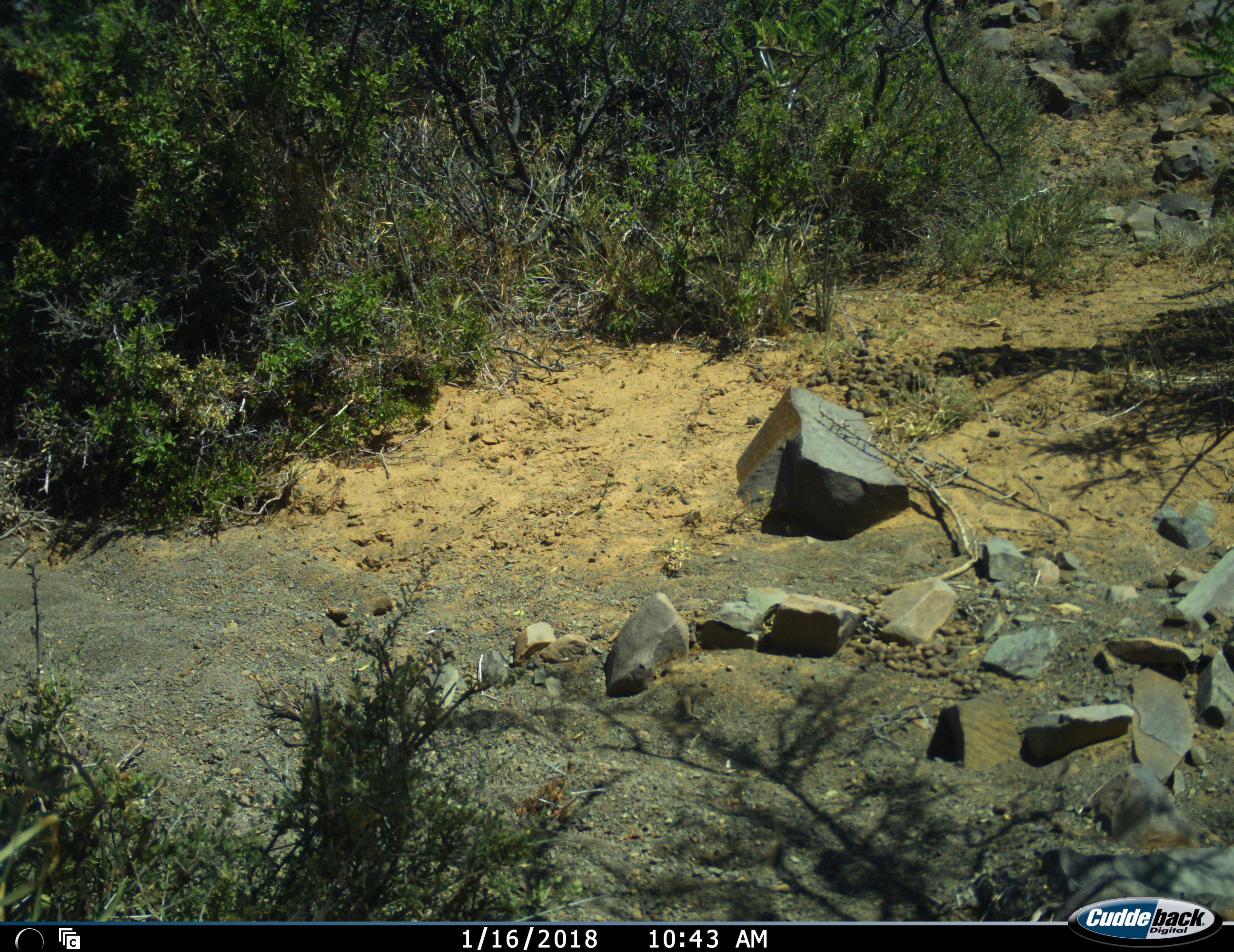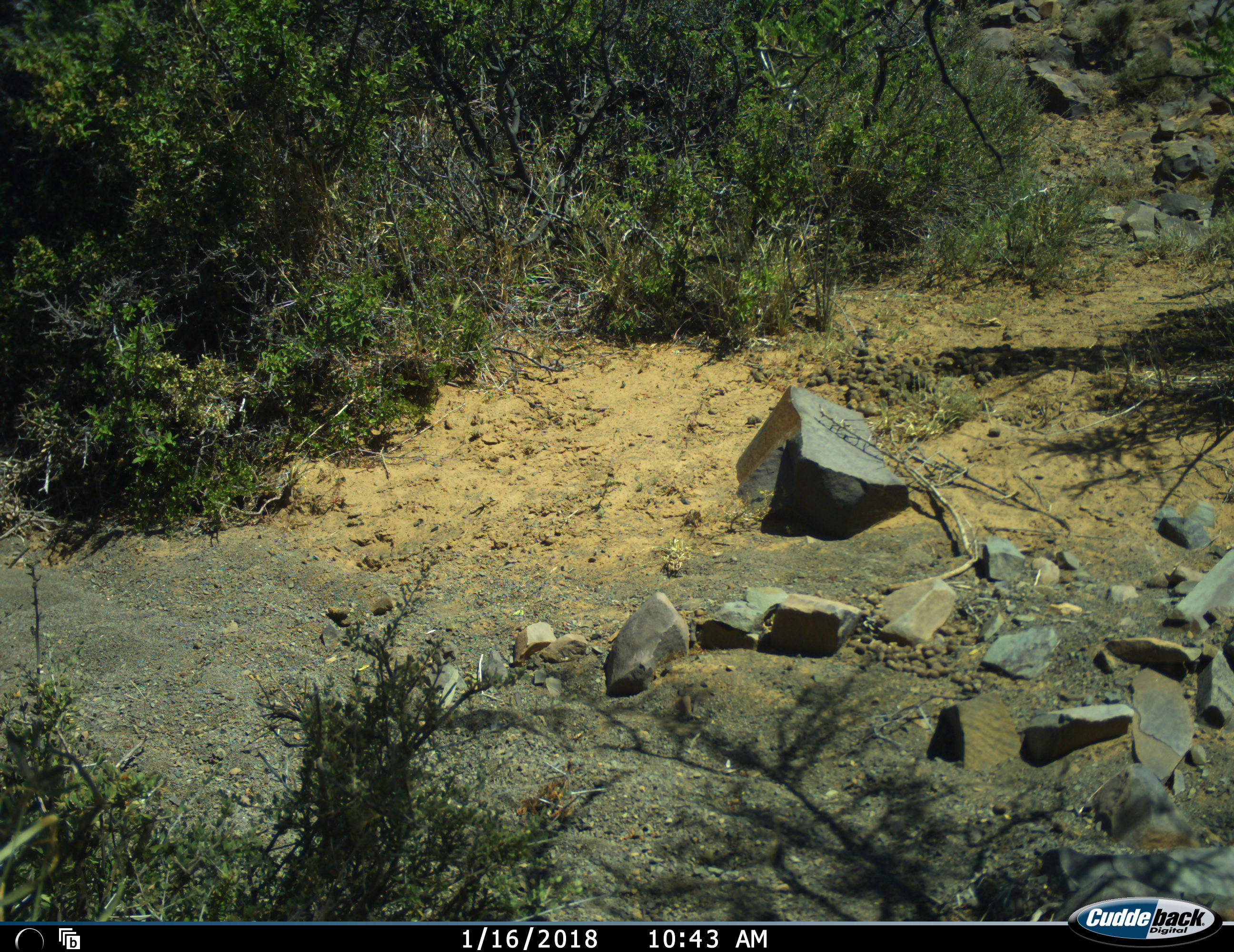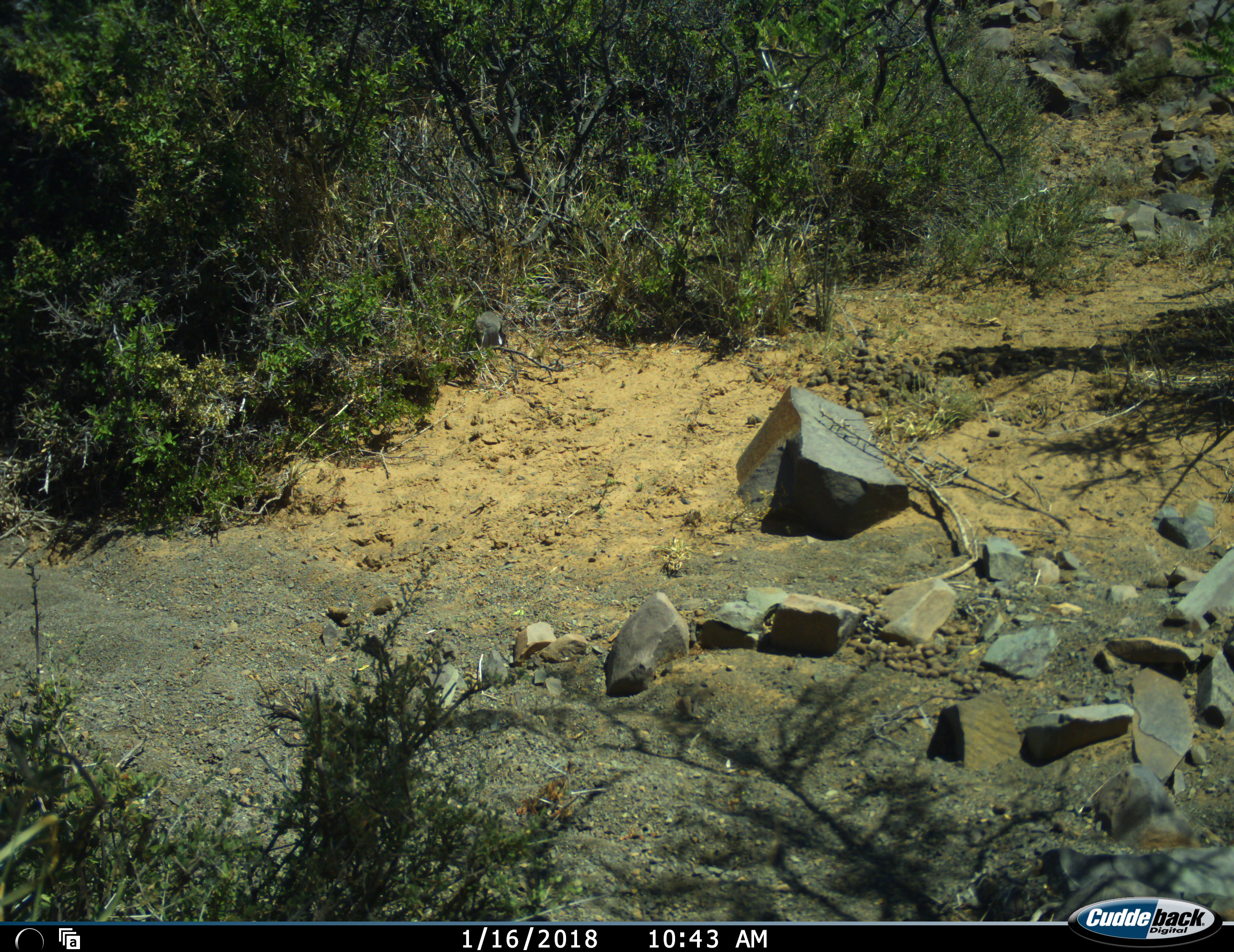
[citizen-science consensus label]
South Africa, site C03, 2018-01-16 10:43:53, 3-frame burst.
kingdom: Animalia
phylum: Chordata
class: Aves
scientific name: Aves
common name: bird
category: birdother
Birdother (bird) (Aves), count 1. Behavior (volunteer vote fractions): standing 0%, resting 0%, moving 83%, interacting 0%. Young present (vote fraction): 0%. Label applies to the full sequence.